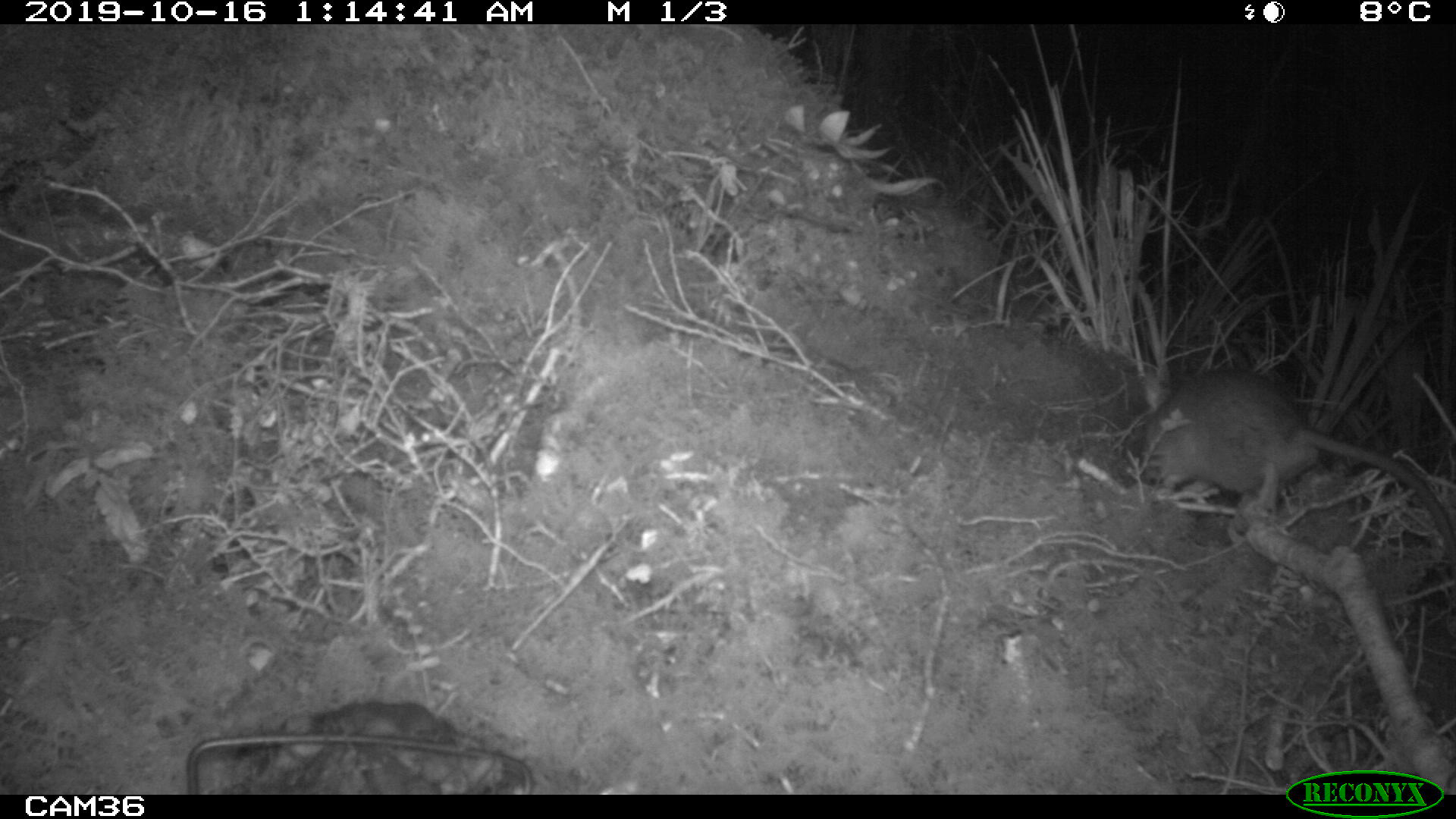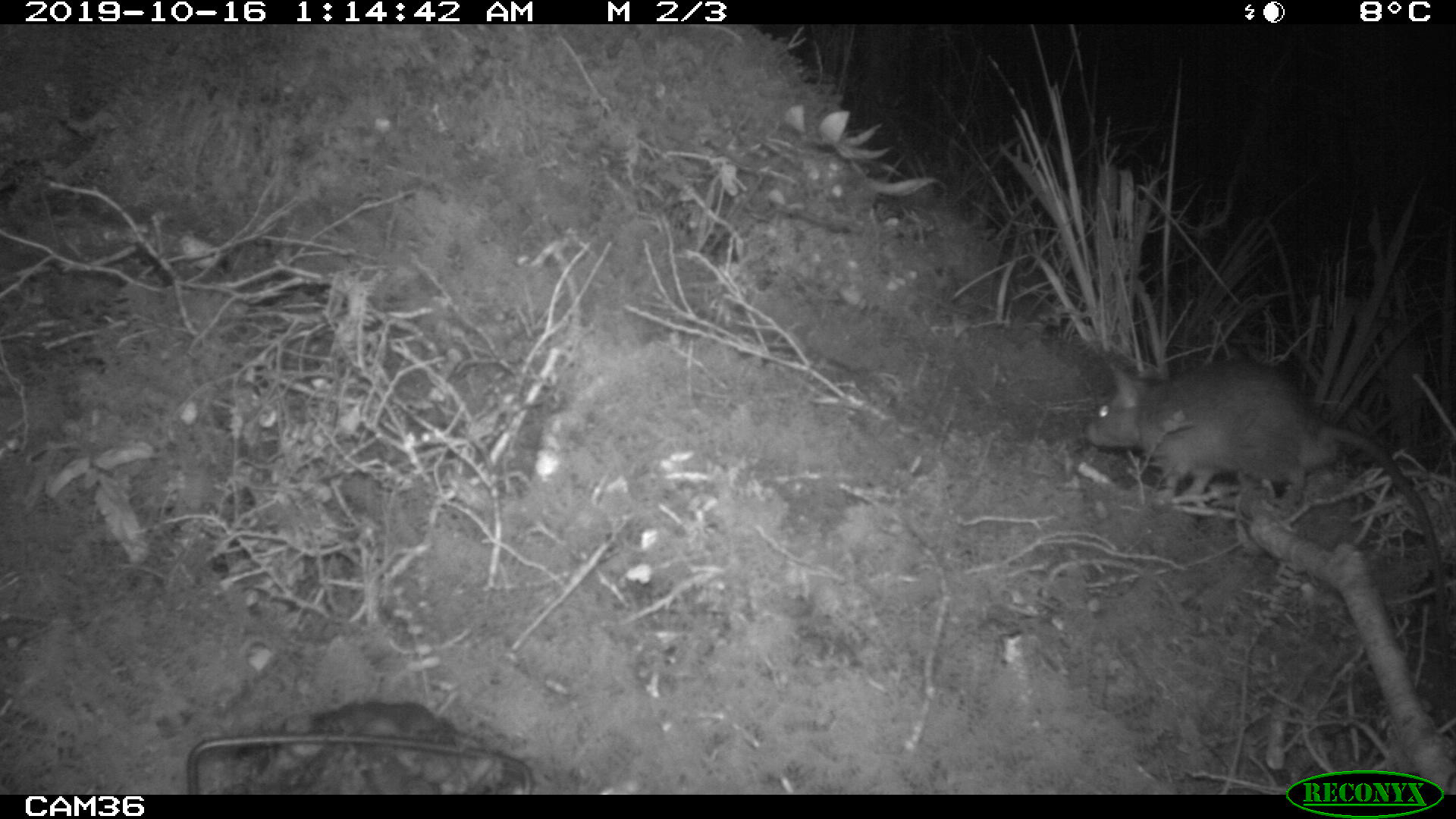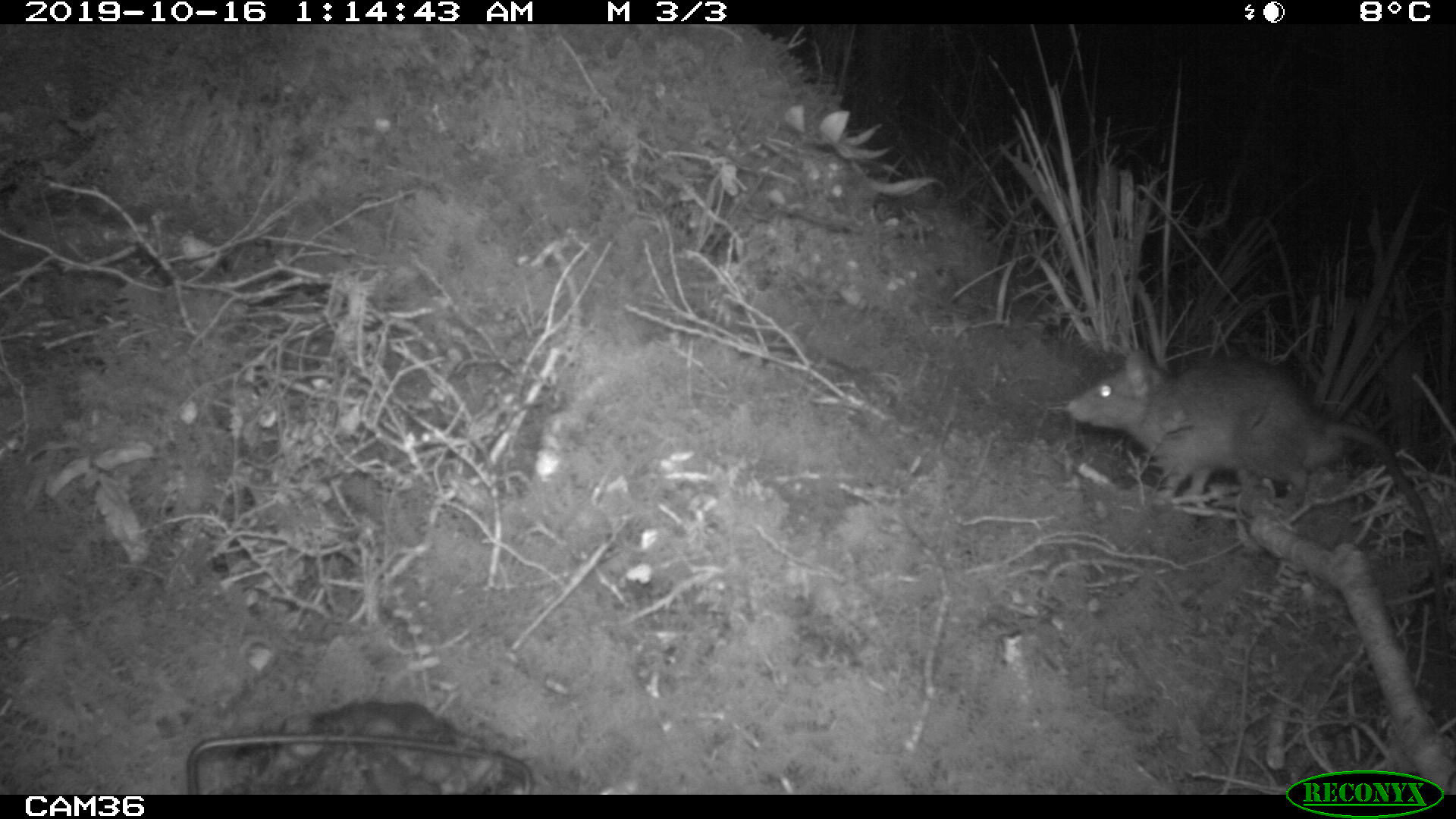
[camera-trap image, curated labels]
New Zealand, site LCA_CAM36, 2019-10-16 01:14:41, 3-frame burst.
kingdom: Animalia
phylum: Chordata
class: Mammalia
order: Rodentia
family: Muridae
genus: Rattus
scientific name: Rattus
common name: rat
Rat (Rattus).